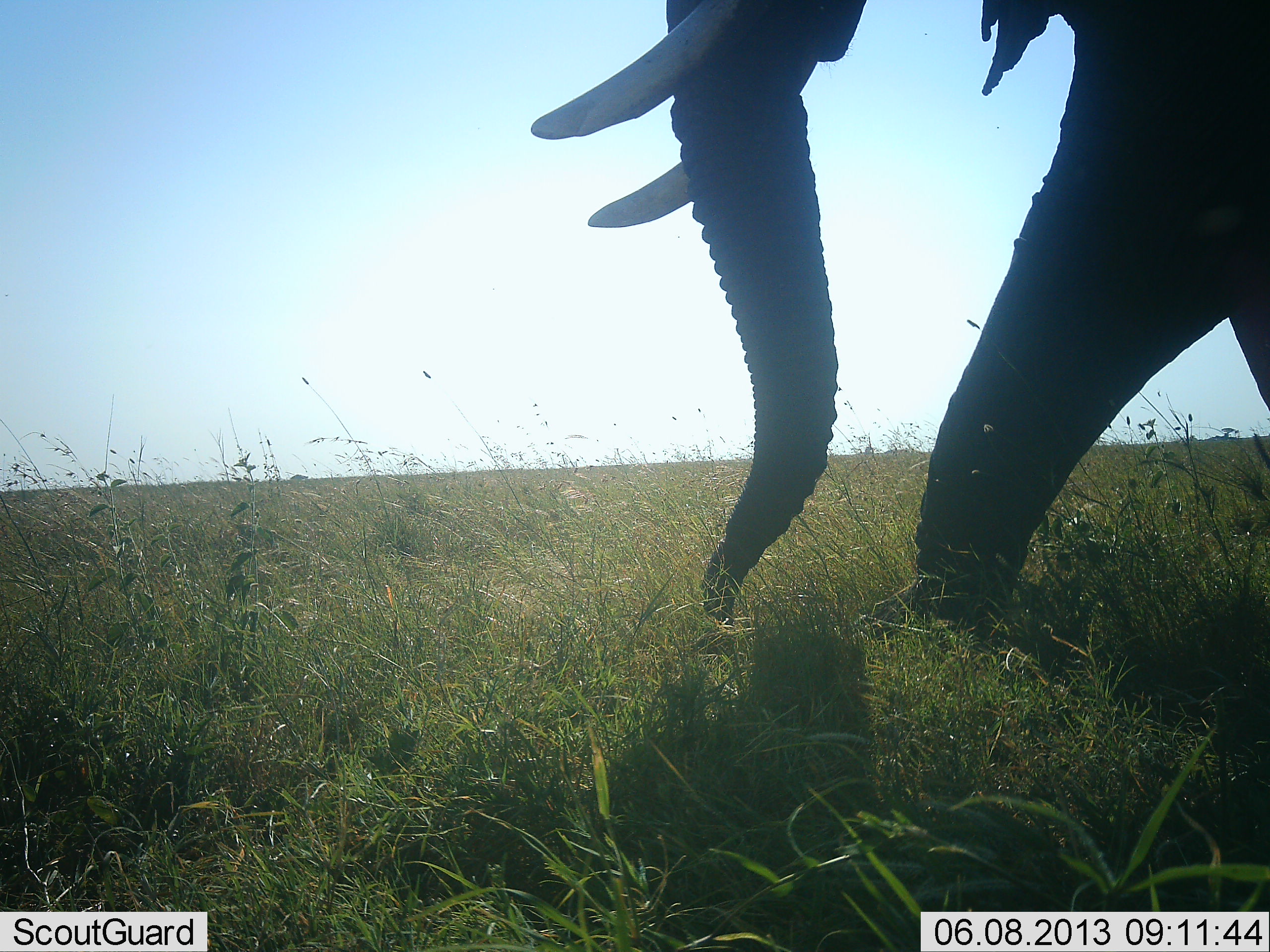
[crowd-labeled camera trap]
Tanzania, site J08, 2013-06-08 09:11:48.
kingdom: Animalia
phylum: Chordata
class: Mammalia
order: Proboscidea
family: Elephantidae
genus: Loxodonta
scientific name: Loxodonta africana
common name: african bush elephant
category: elephant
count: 1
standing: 10%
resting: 0%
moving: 90%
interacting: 0%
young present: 0%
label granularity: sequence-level